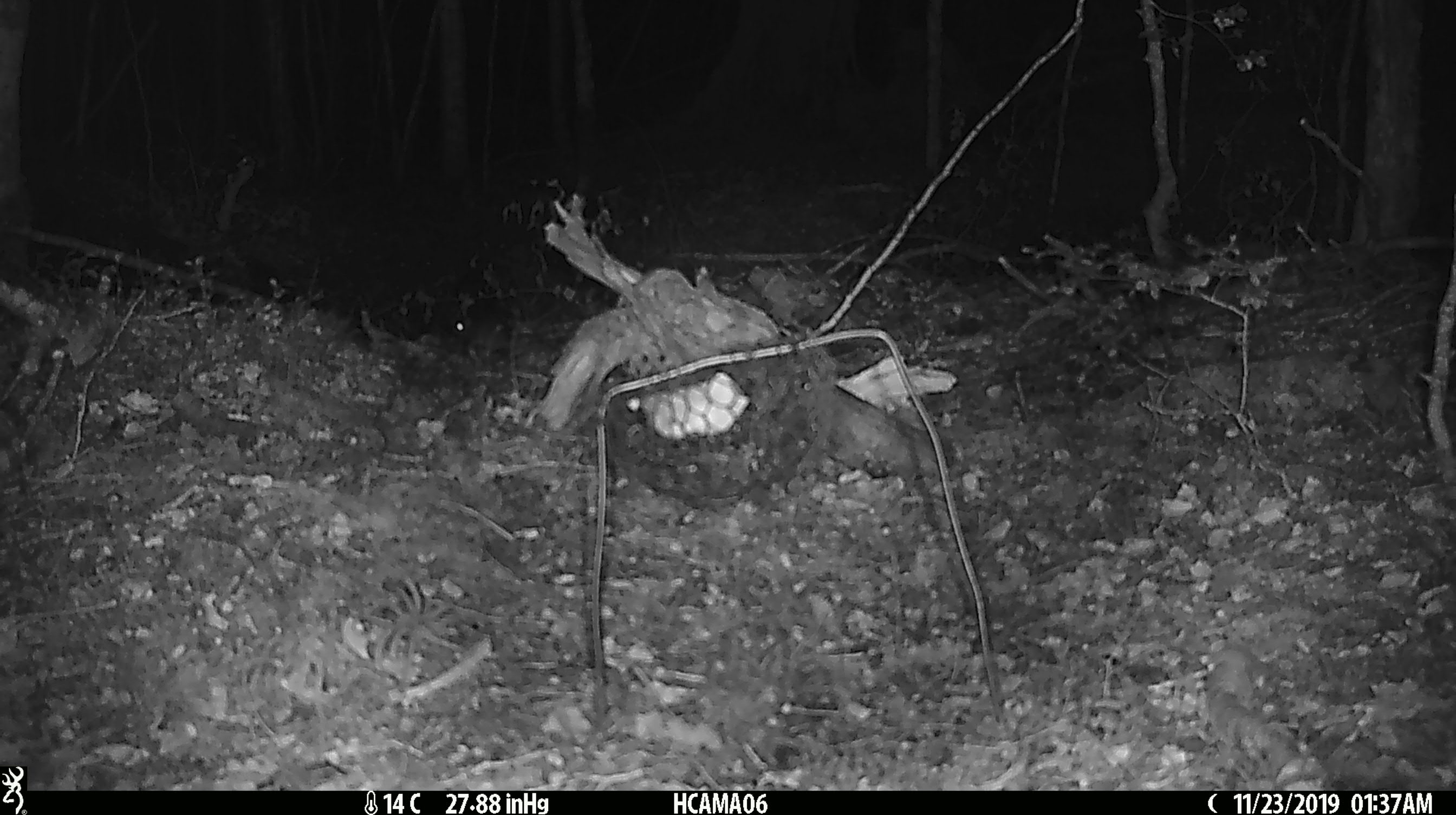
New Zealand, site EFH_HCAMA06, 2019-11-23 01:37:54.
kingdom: Animalia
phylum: Chordata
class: Mammalia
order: Rodentia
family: Muridae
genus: Mus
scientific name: Mus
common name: mouse